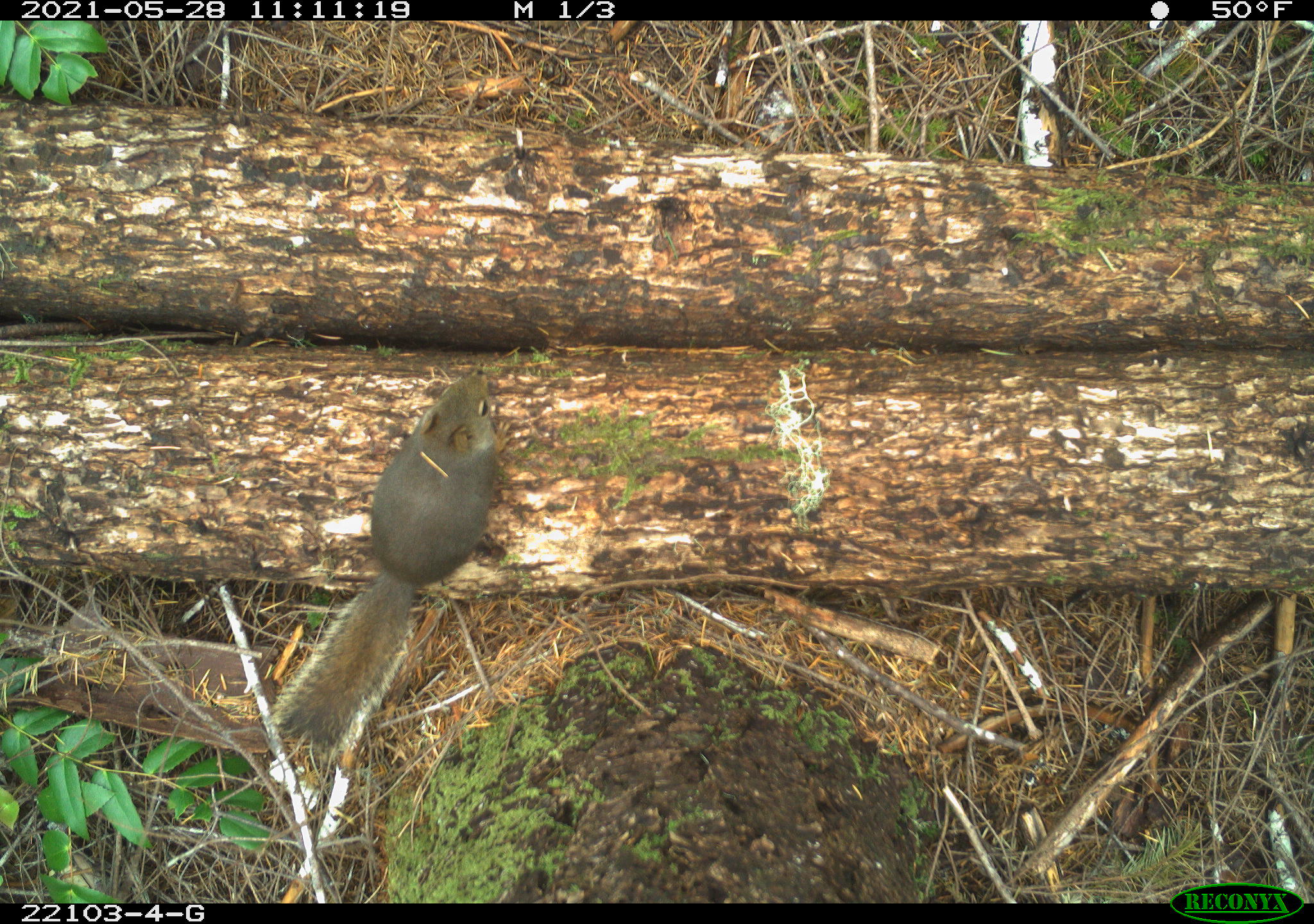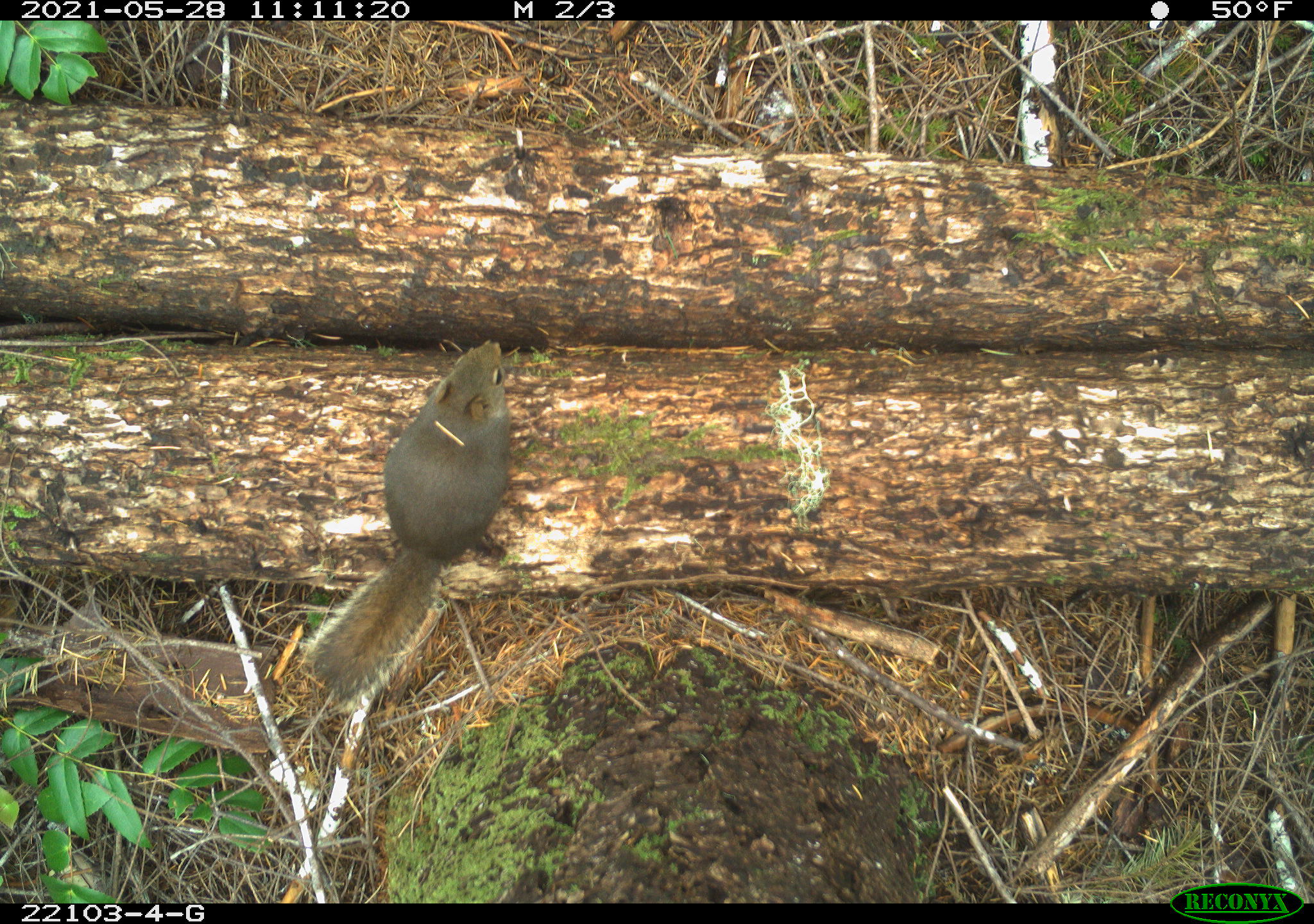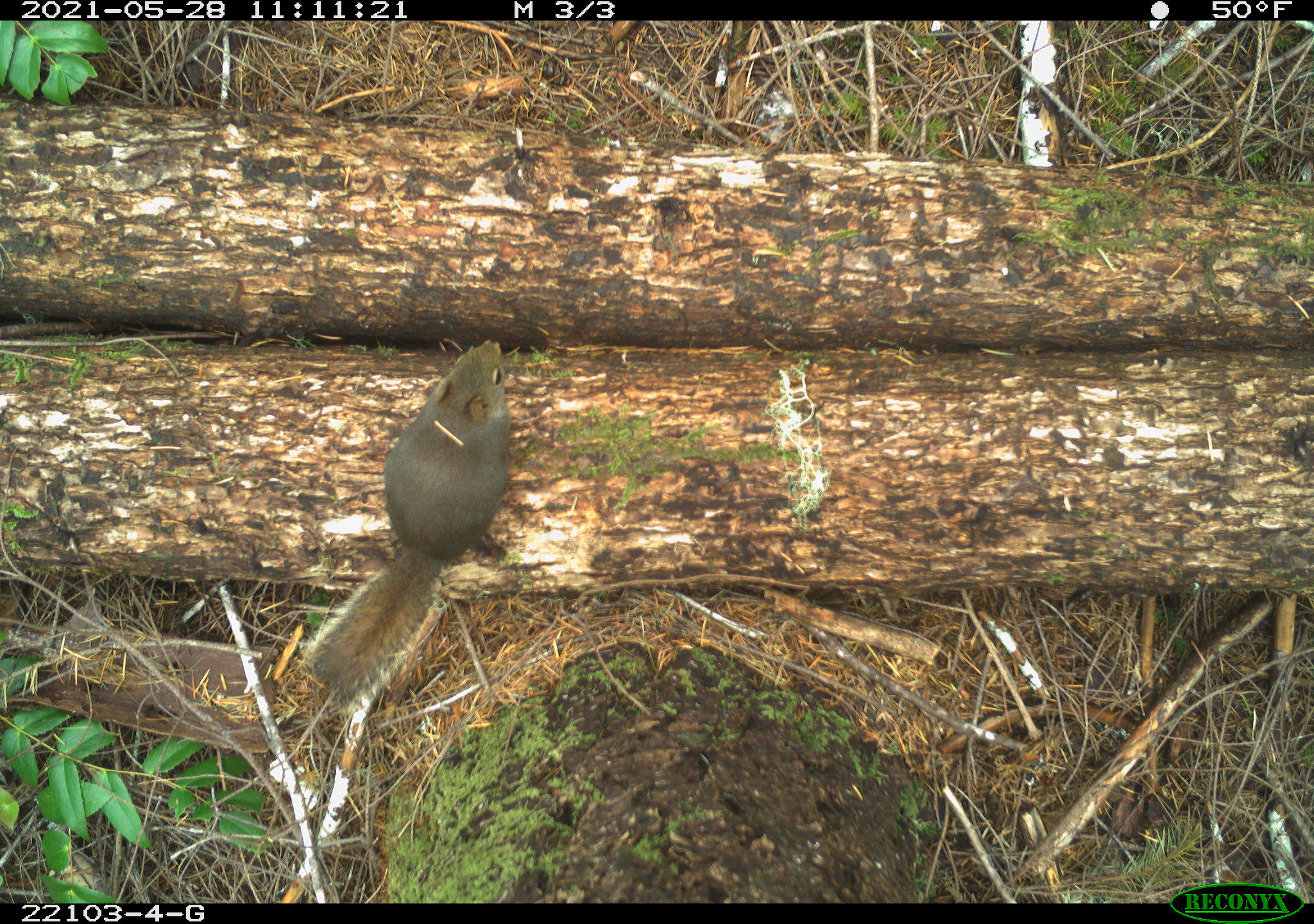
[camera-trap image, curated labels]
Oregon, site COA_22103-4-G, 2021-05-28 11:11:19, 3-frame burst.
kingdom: Animalia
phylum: Chordata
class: Mammalia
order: Rodentia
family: Sciuridae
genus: Tamiasciurus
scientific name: Tamiasciurus douglasii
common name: douglas squirrel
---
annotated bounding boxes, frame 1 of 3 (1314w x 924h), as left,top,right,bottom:
douglas squirrel: 247,327,540,784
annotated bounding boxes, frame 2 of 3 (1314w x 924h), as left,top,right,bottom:
douglas squirrel: 263,307,554,740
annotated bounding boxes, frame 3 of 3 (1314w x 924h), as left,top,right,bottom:
douglas squirrel: 247,309,550,752